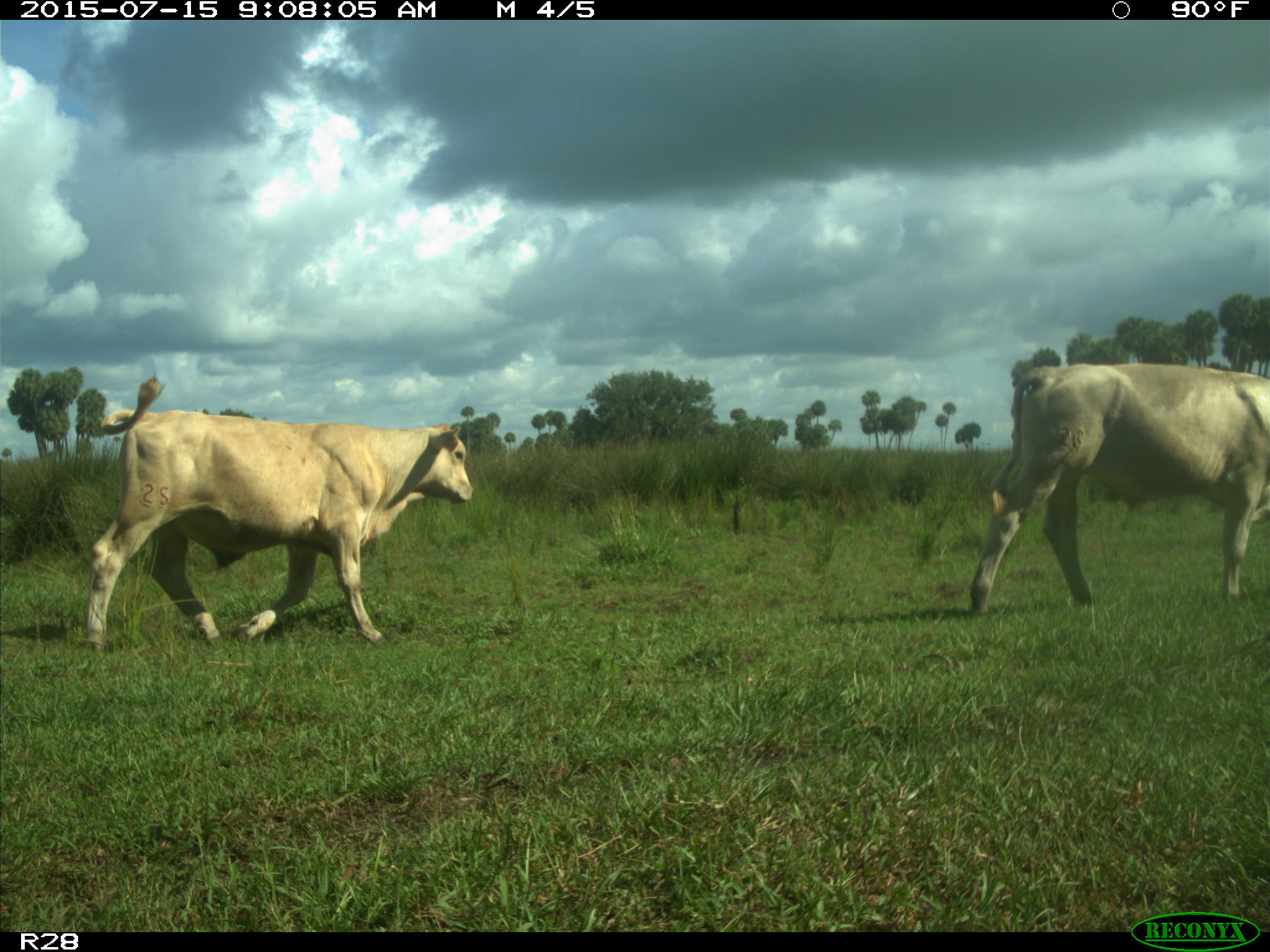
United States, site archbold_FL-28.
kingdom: Animalia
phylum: Chordata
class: Mammalia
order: Artiodactyla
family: Bovidae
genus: Bos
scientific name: Bos taurus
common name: domestic cow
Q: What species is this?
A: Bos taurus (domestic cow).